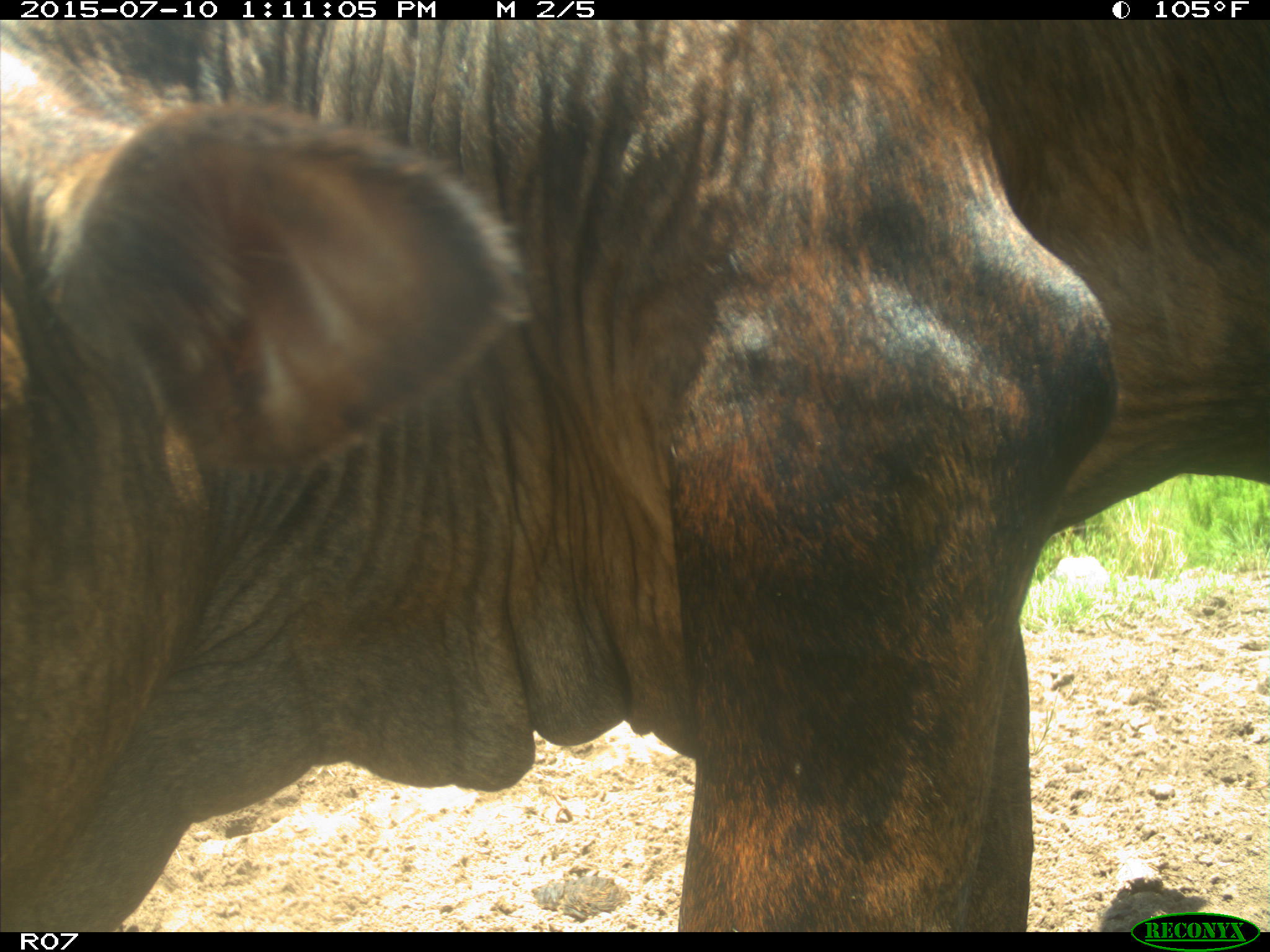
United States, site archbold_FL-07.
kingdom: Animalia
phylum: Chordata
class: Mammalia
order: Artiodactyla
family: Bovidae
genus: Bos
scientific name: Bos taurus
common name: domestic cow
Bos taurus (domestic cow).